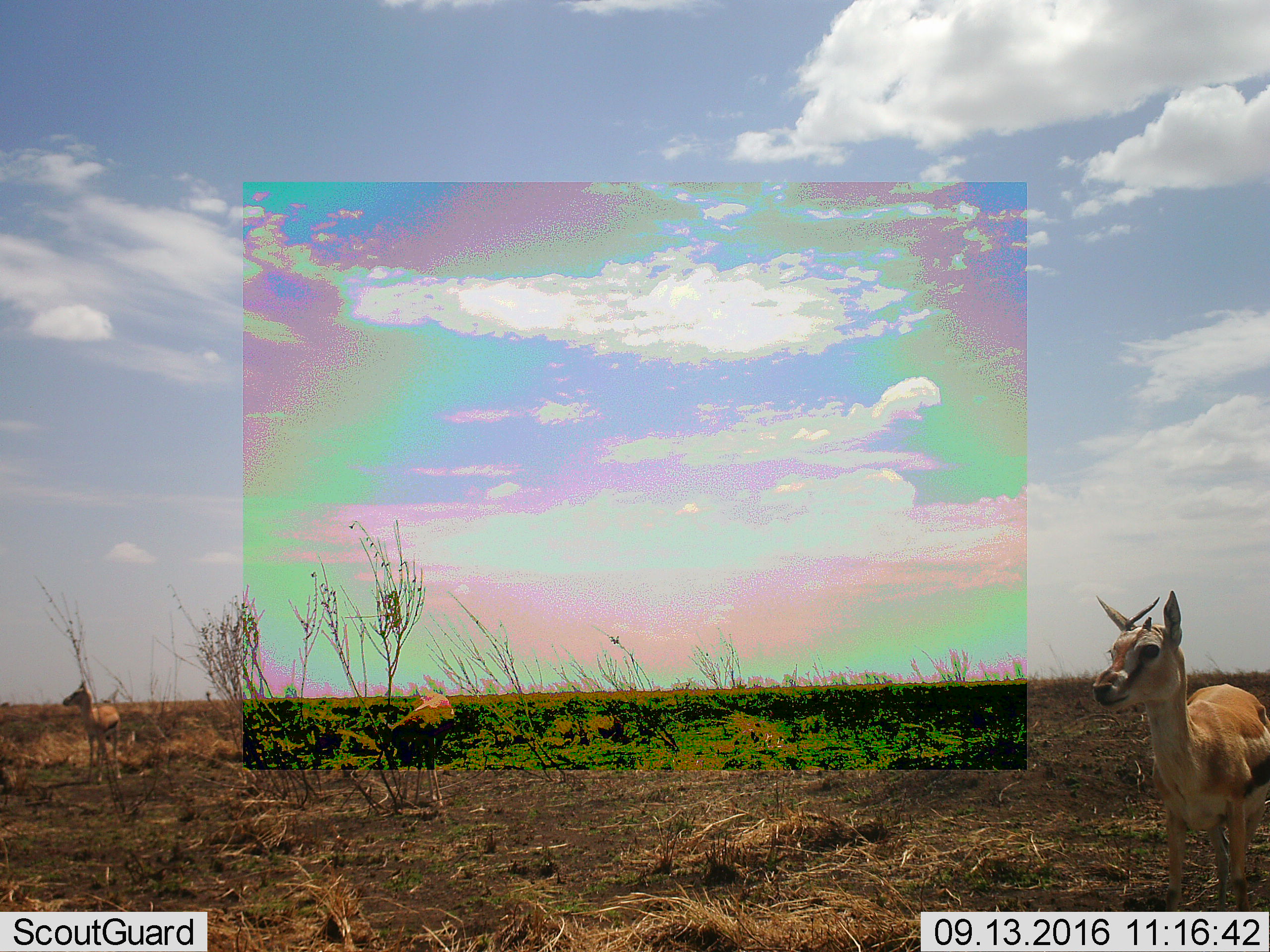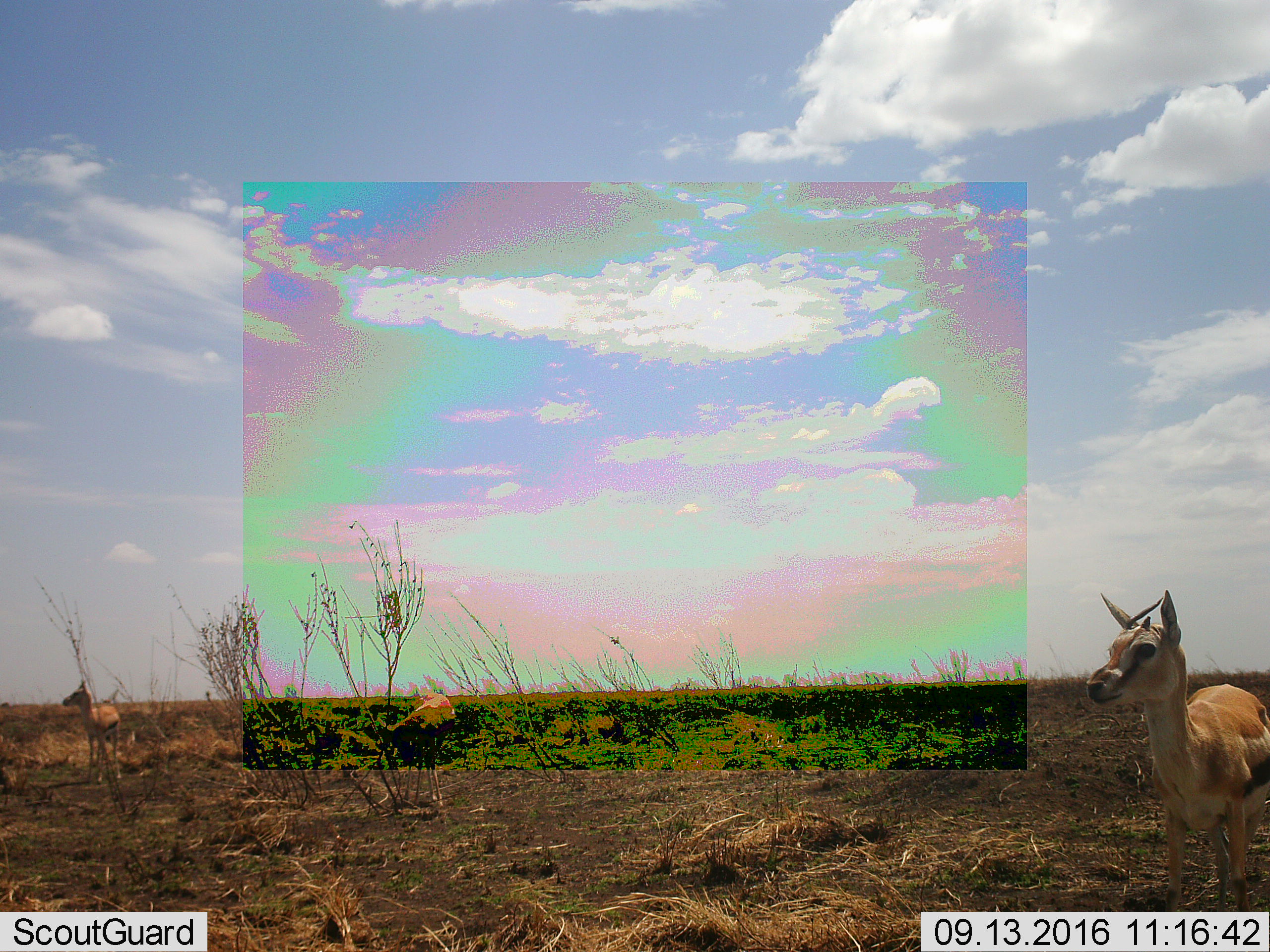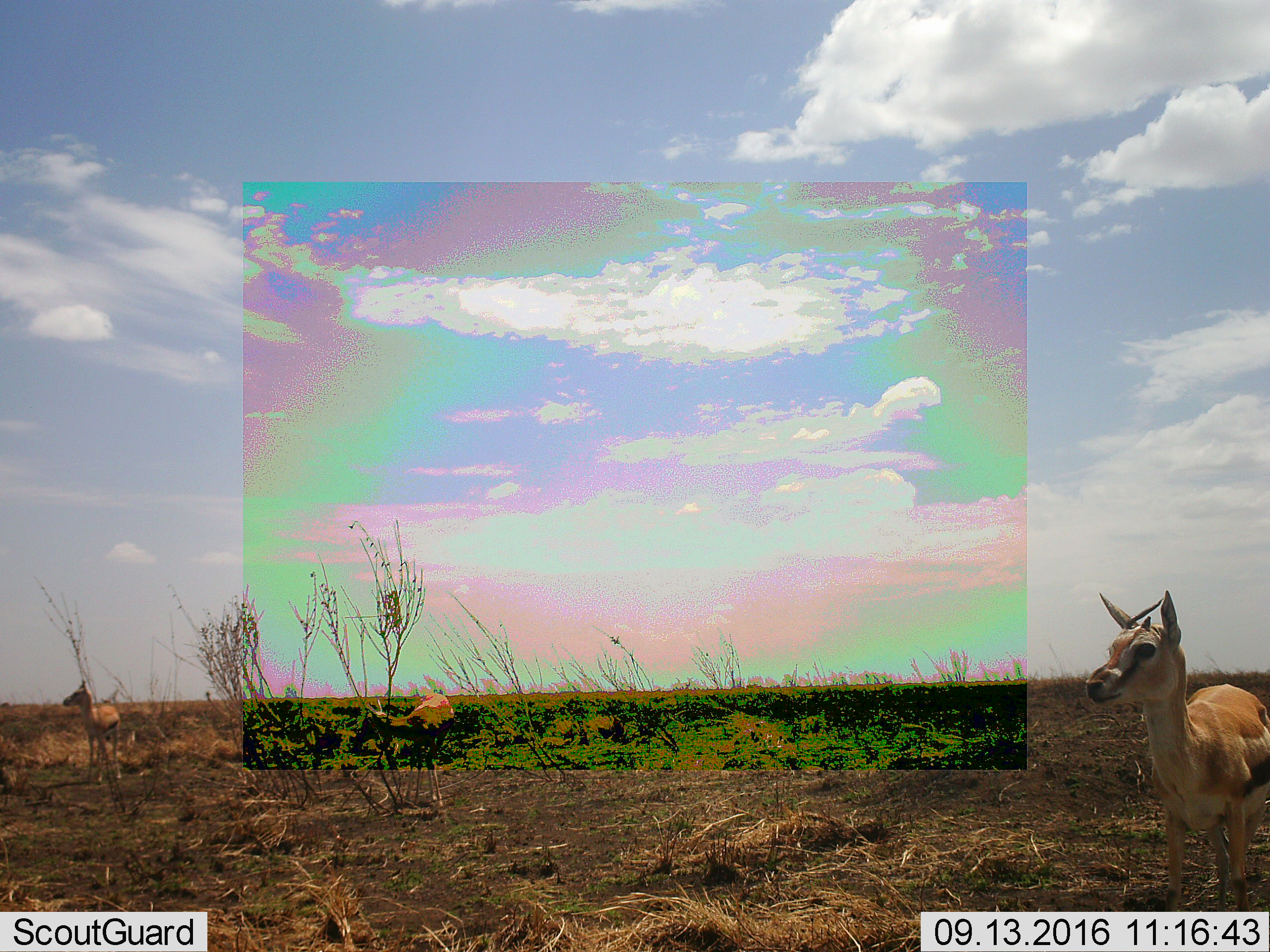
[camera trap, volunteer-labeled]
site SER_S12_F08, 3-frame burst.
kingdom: Animalia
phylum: Chordata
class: Mammalia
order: Artiodactyla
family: Bovidae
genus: Eudorcas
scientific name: Eudorcas thomsonii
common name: thomson's gazelle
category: gazellethomsons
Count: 3.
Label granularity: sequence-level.